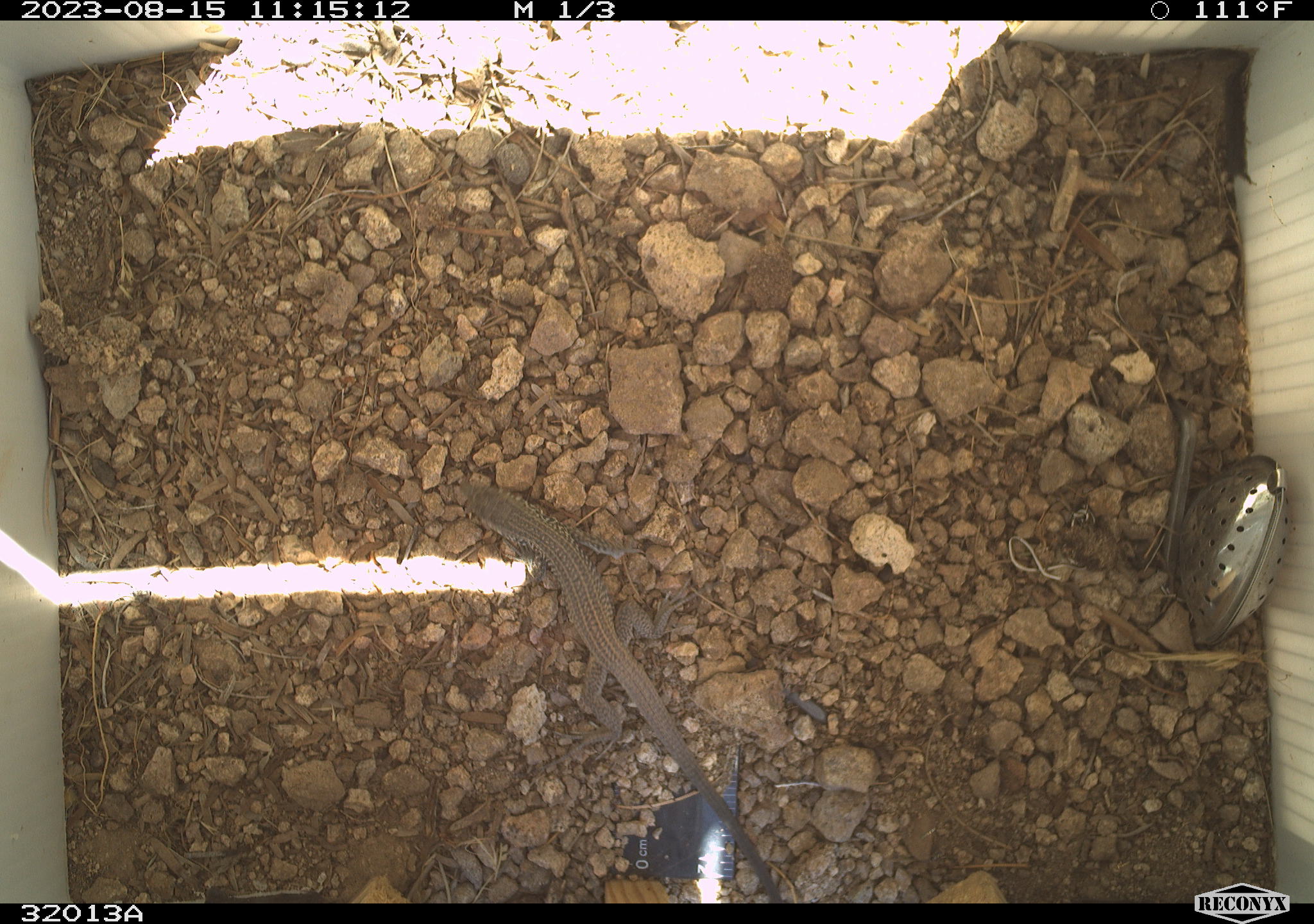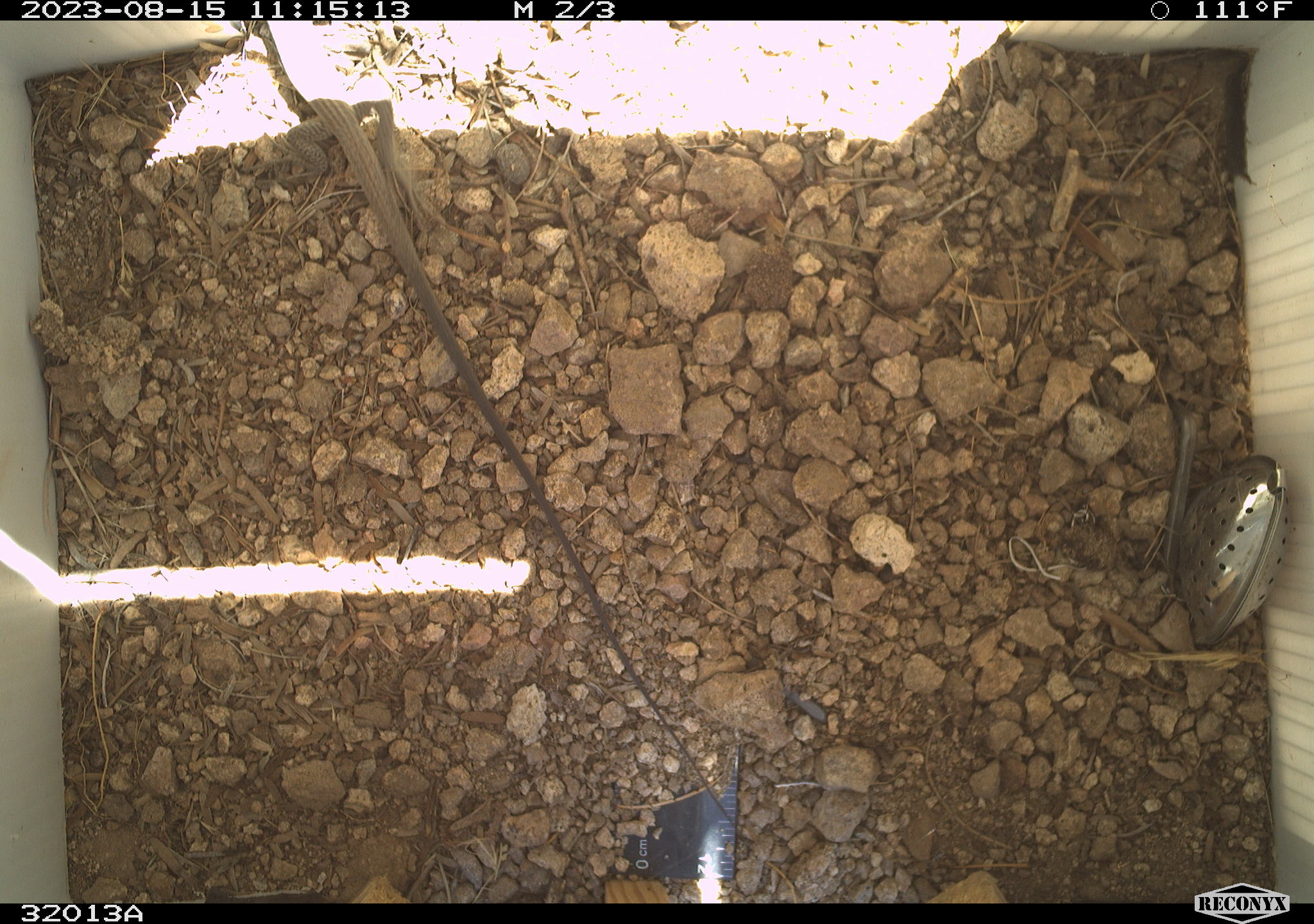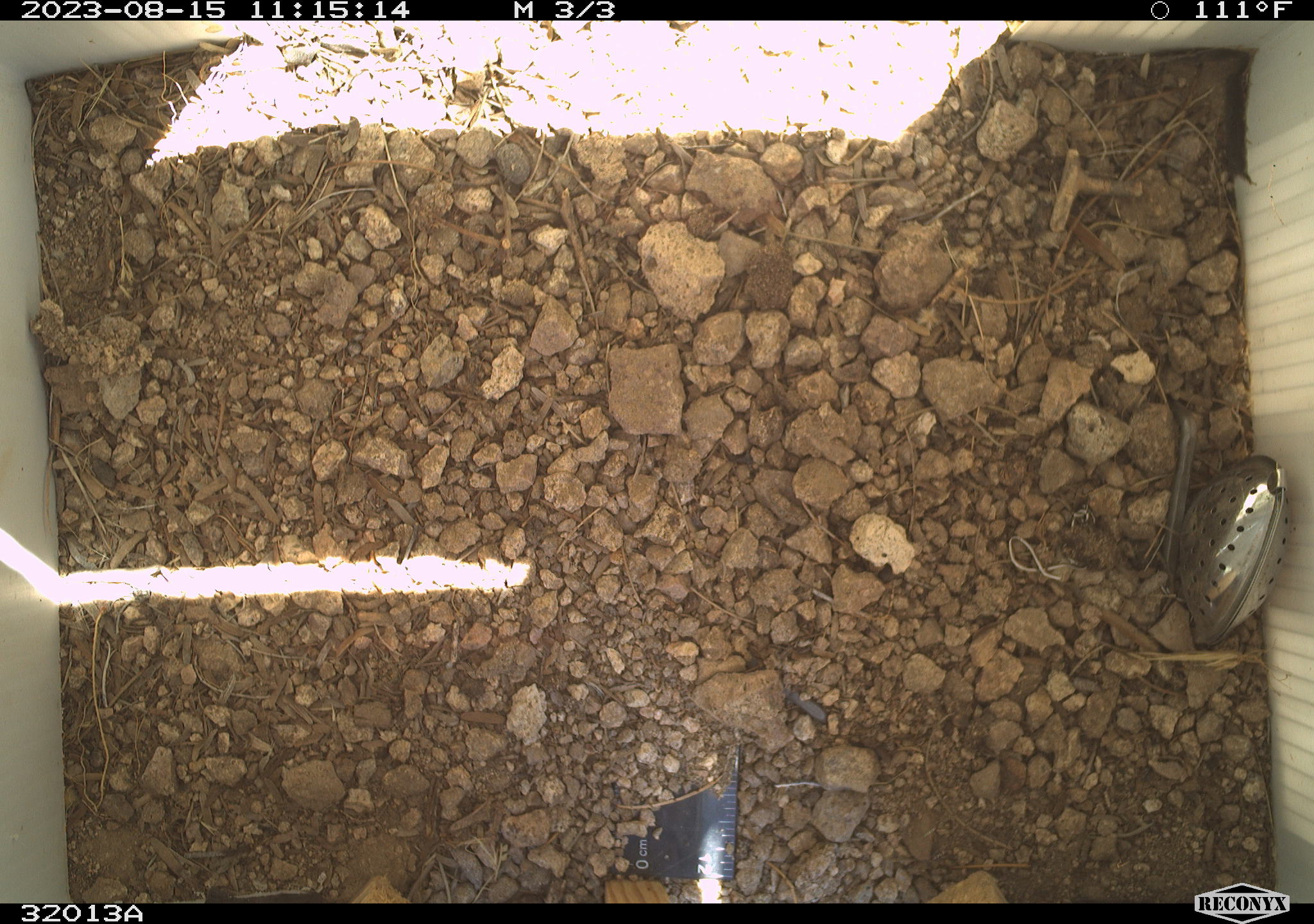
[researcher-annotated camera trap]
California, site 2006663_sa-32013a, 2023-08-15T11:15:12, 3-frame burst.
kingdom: Animalia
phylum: Chordata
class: Reptilia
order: Squamata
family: Teiidae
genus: Aspidoscelis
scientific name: Aspidoscelis tigris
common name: western whiptail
Western whiptail (Aspidoscelis tigris).